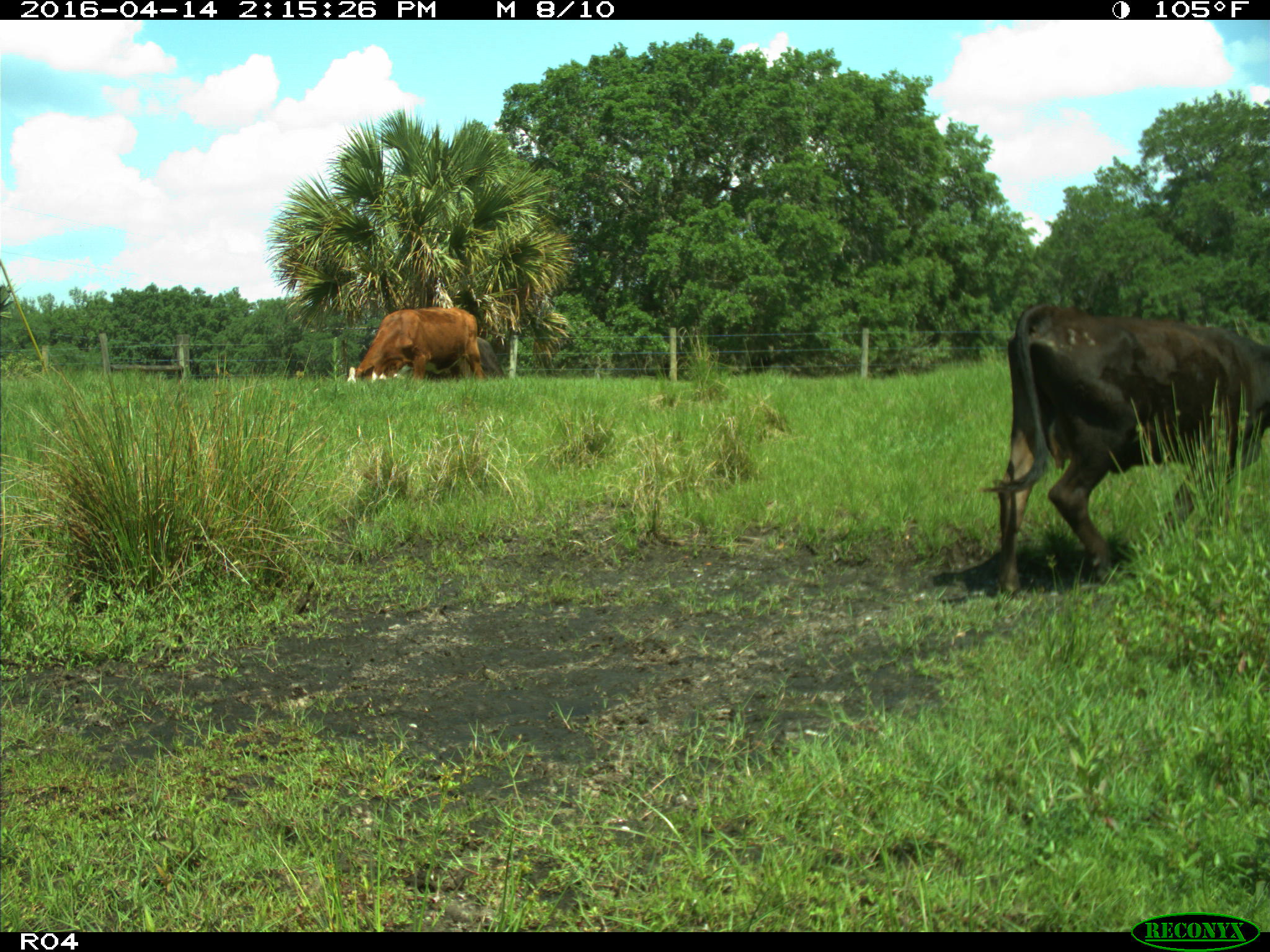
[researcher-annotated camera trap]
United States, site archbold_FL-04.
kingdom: Animalia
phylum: Chordata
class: Mammalia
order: Artiodactyla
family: Bovidae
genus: Bos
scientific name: Bos taurus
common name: domestic cow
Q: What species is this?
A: Bos taurus (domestic cow).